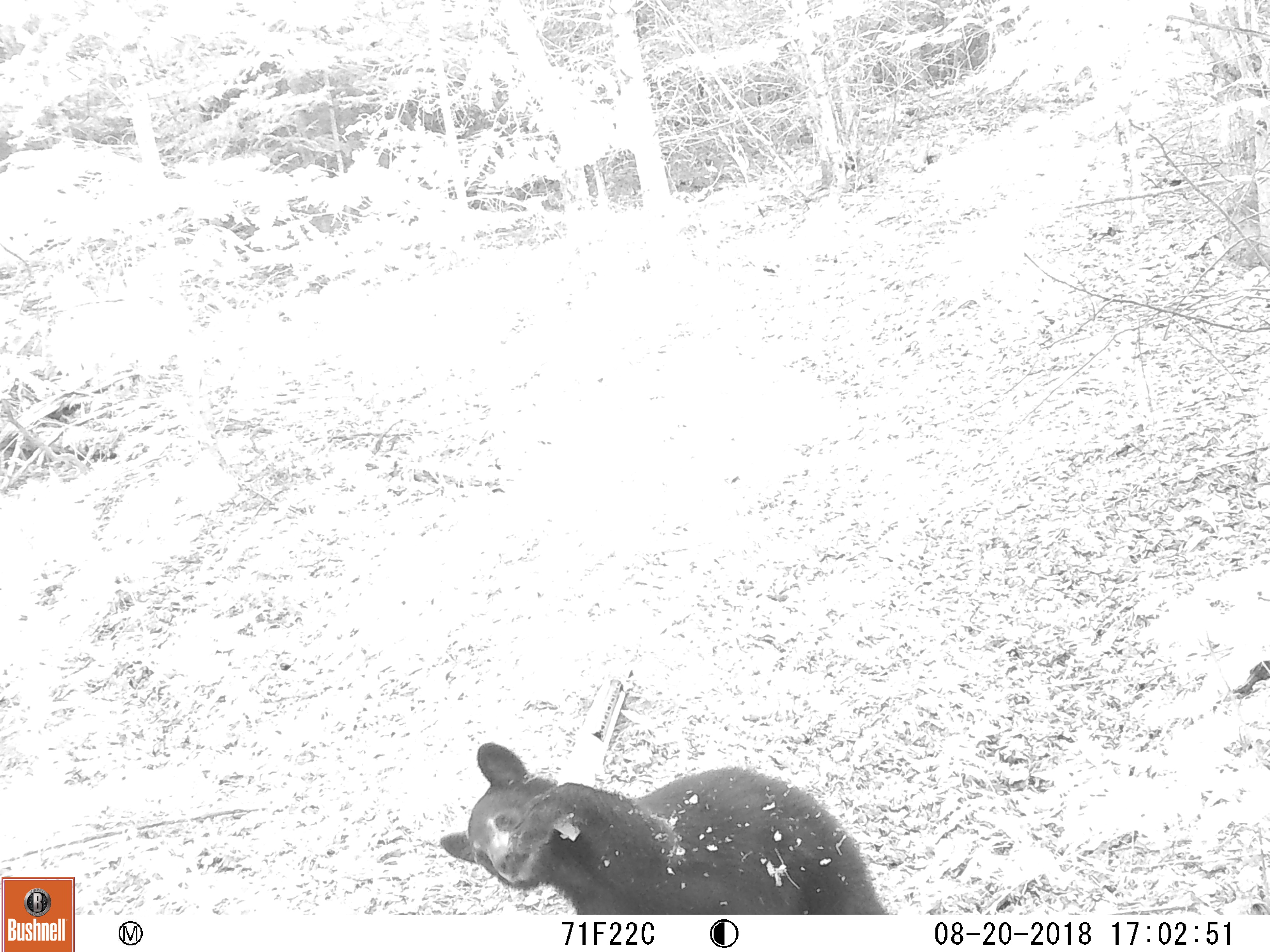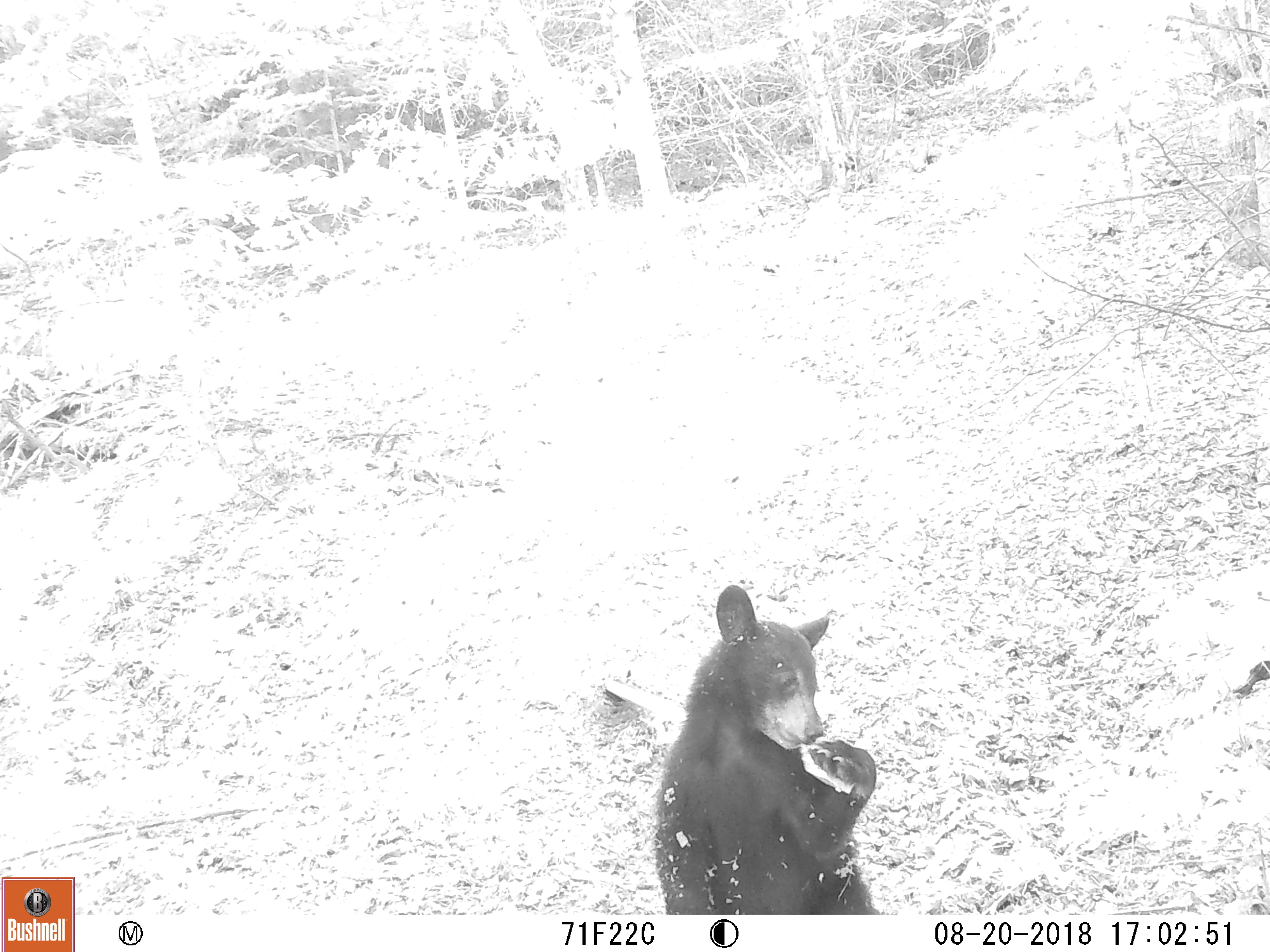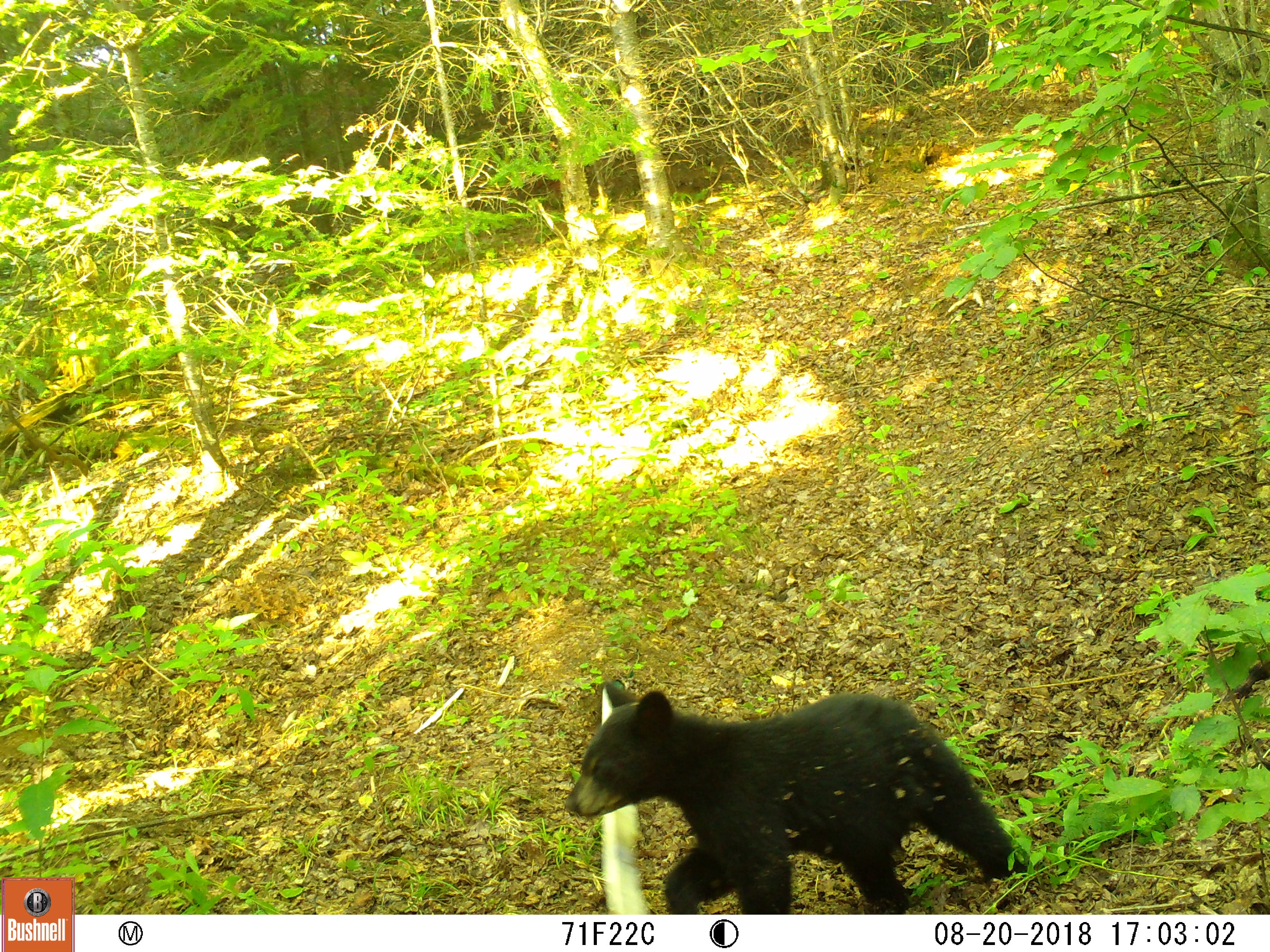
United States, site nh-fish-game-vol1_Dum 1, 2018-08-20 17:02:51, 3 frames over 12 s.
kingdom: Animalia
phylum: Chordata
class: Mammalia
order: Carnivora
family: Ursidae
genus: Ursus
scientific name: Ursus americanus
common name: black bear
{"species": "black bear (Ursus americanus)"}